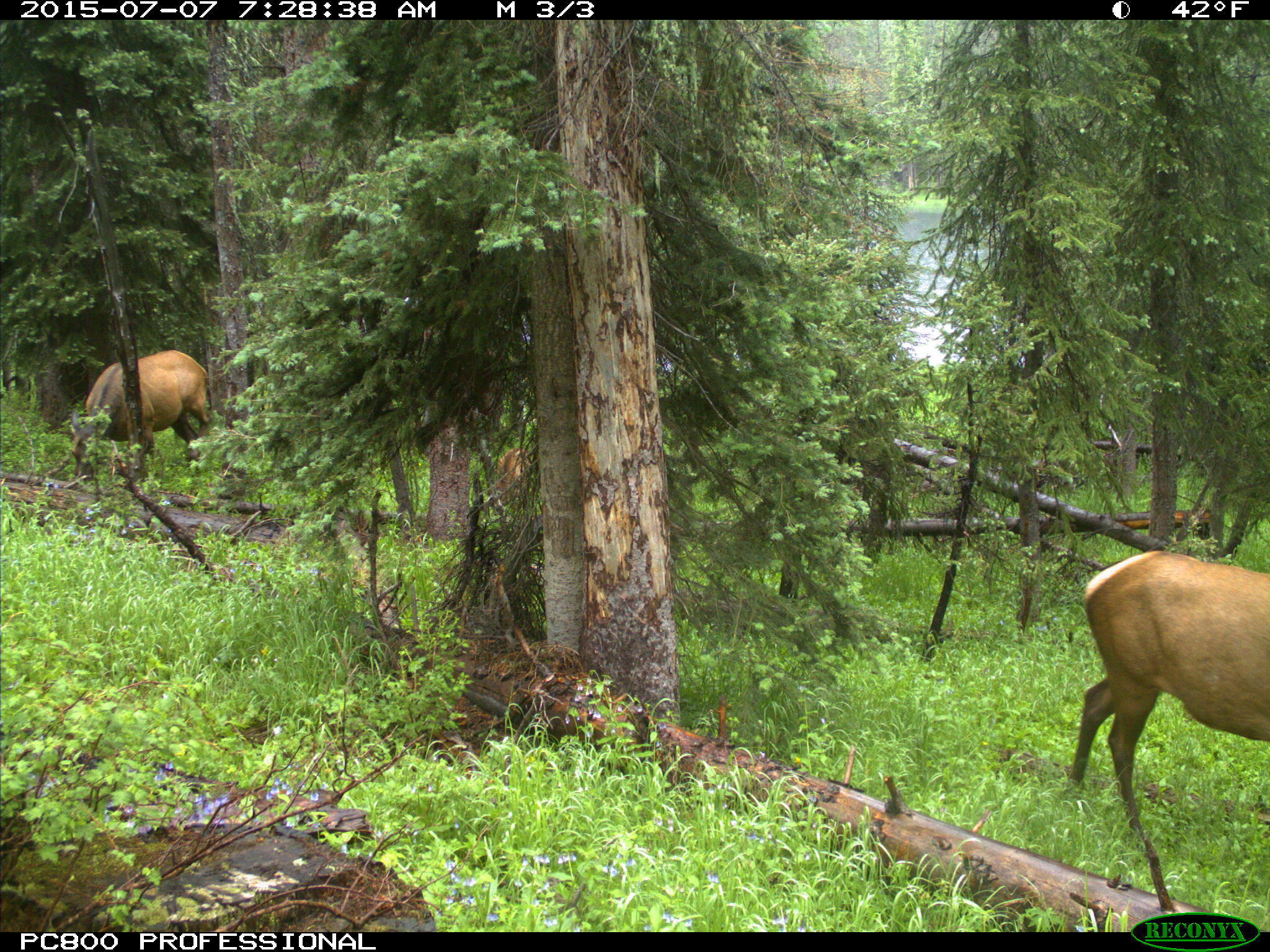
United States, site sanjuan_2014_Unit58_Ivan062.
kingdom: Animalia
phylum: Chordata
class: Mammalia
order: Artiodactyla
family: Cervidae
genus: Cervus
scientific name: Cervus elaphus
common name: red deer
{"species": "Cervus elaphus (red deer)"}